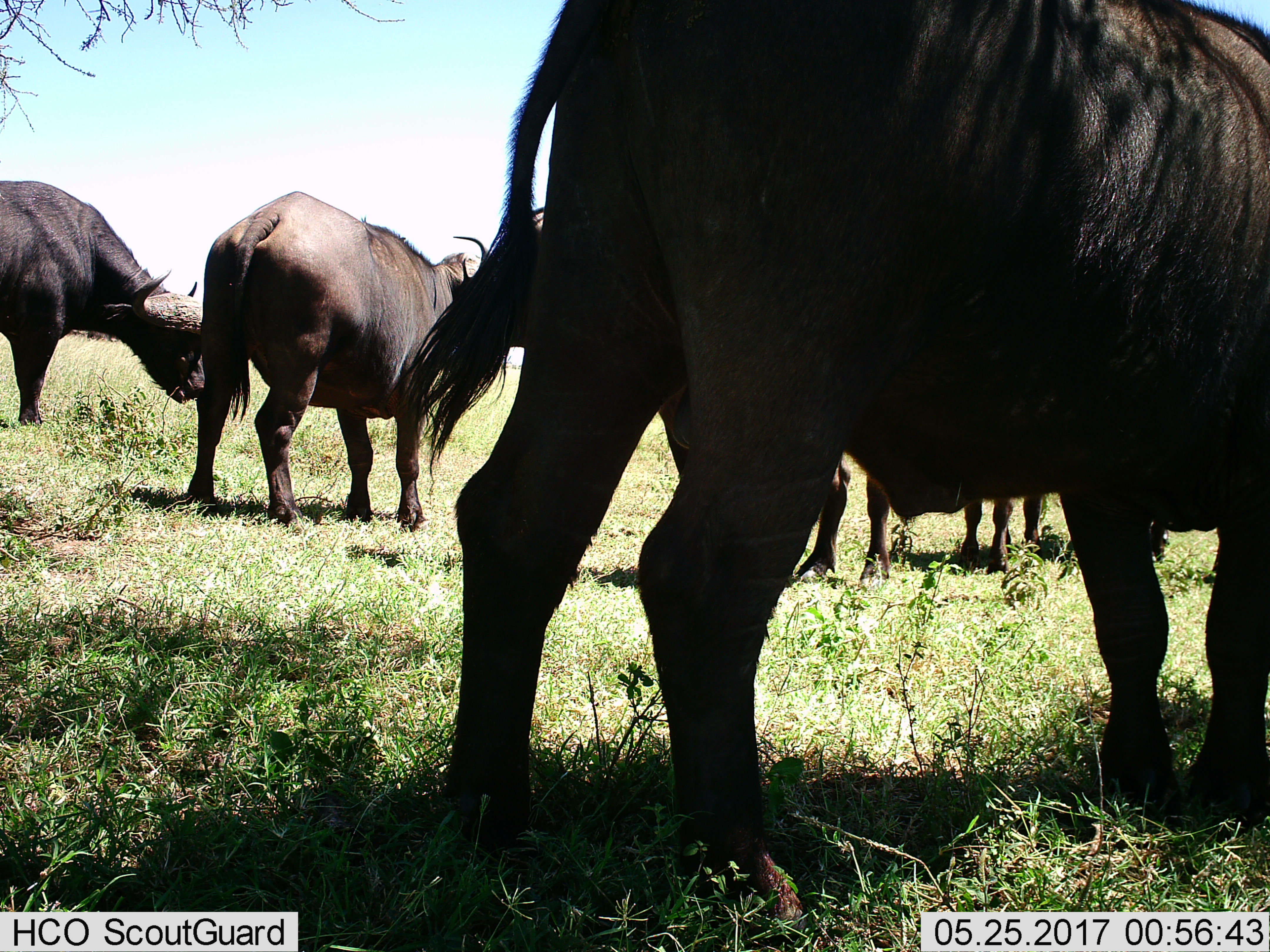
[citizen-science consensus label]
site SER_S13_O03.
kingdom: Animalia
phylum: Chordata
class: Mammalia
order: Artiodactyla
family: Bovidae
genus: Syncerus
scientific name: Syncerus caffer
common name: african buffalo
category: buffalo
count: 5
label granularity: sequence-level